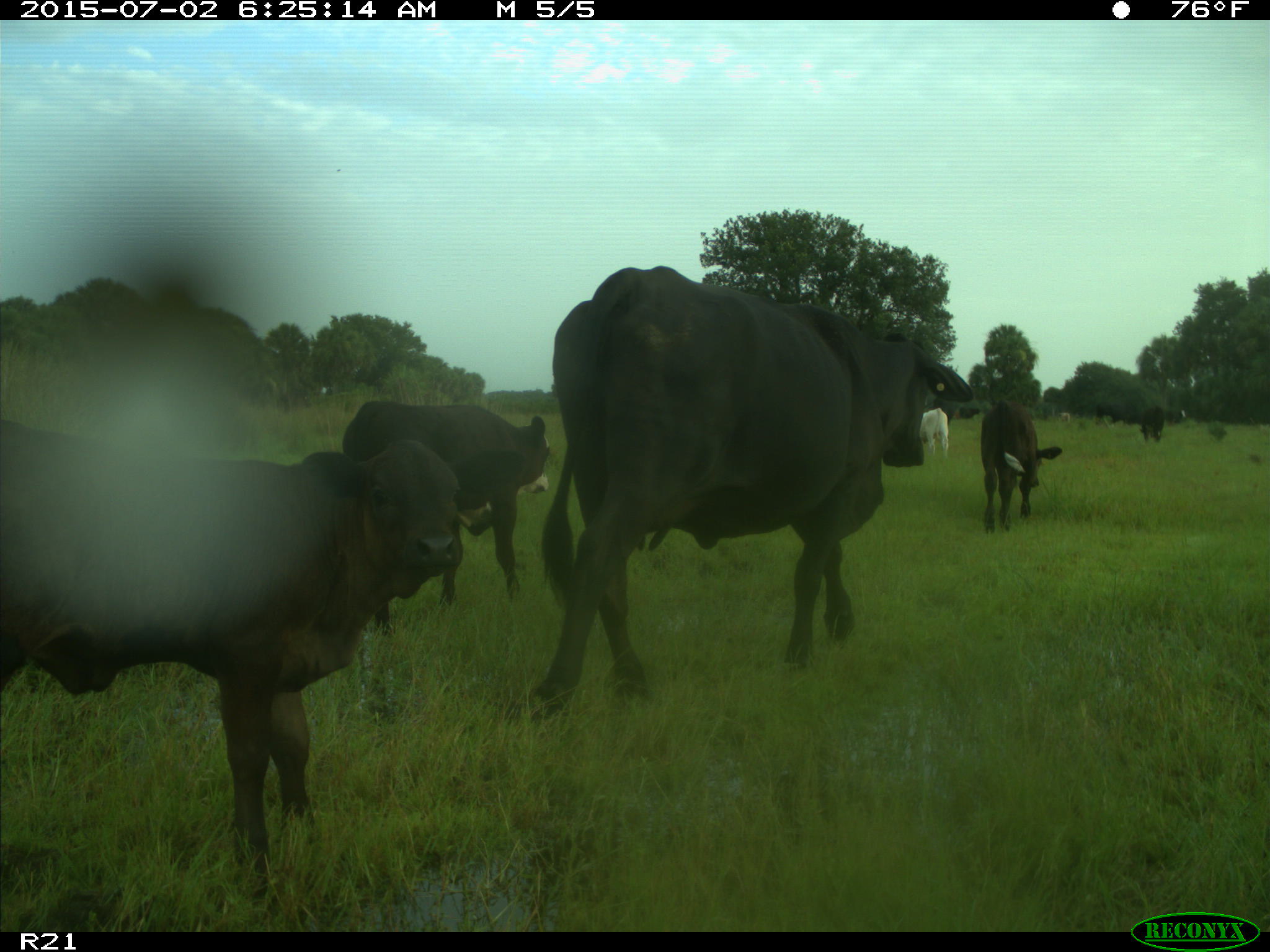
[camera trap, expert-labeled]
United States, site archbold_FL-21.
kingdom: Animalia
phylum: Chordata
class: Mammalia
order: Artiodactyla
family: Bovidae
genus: Bos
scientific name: Bos taurus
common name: domestic cow